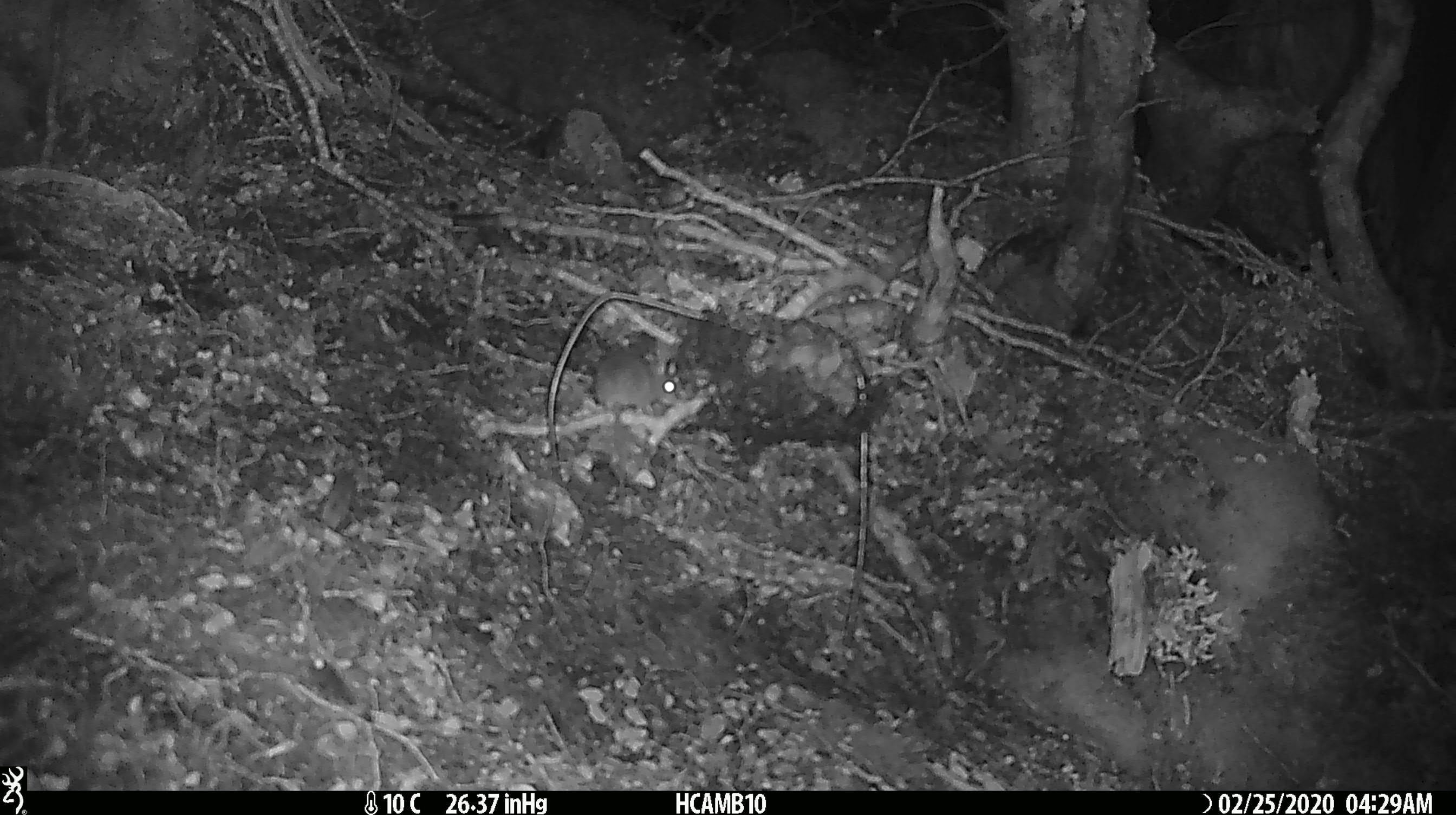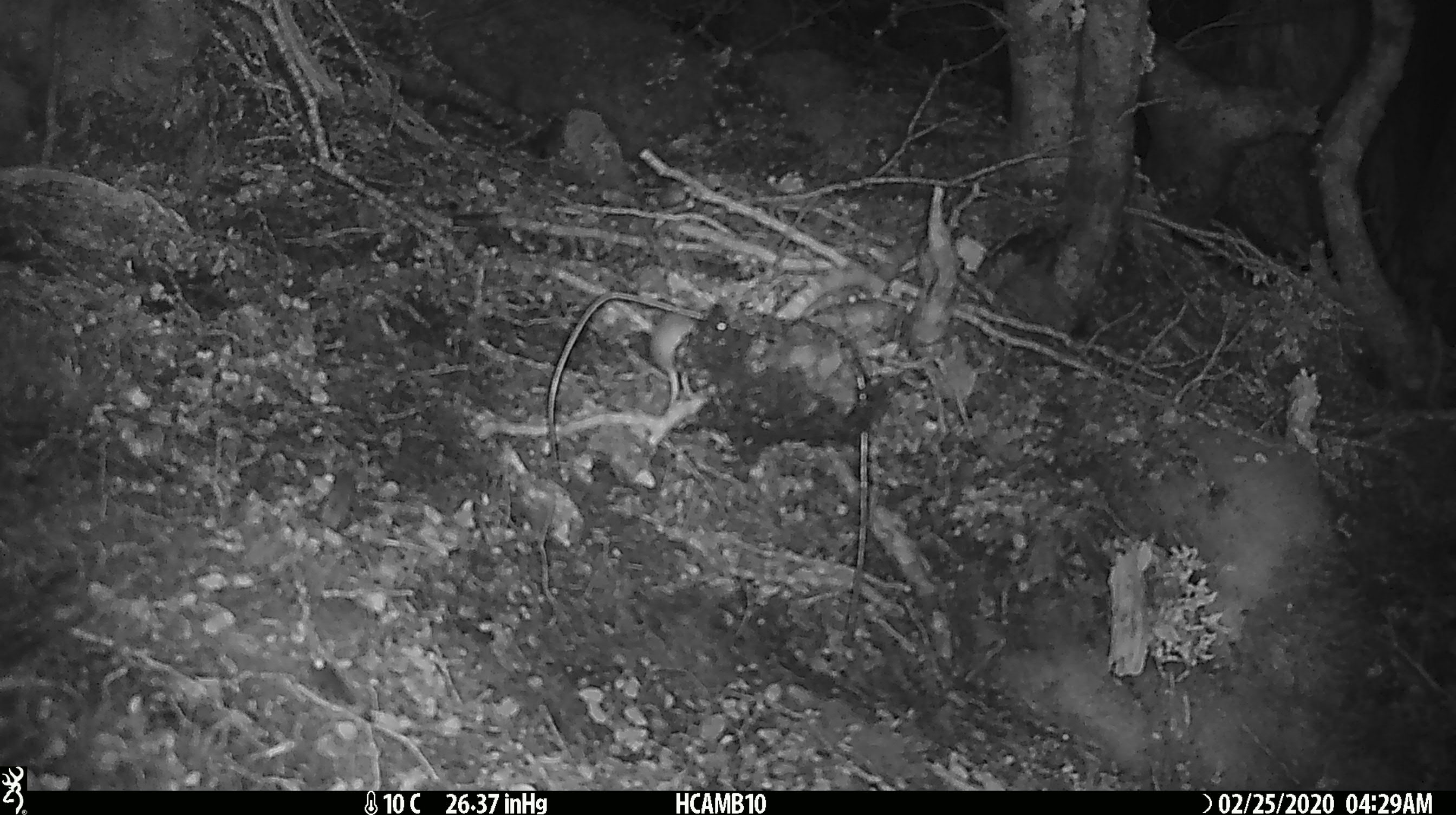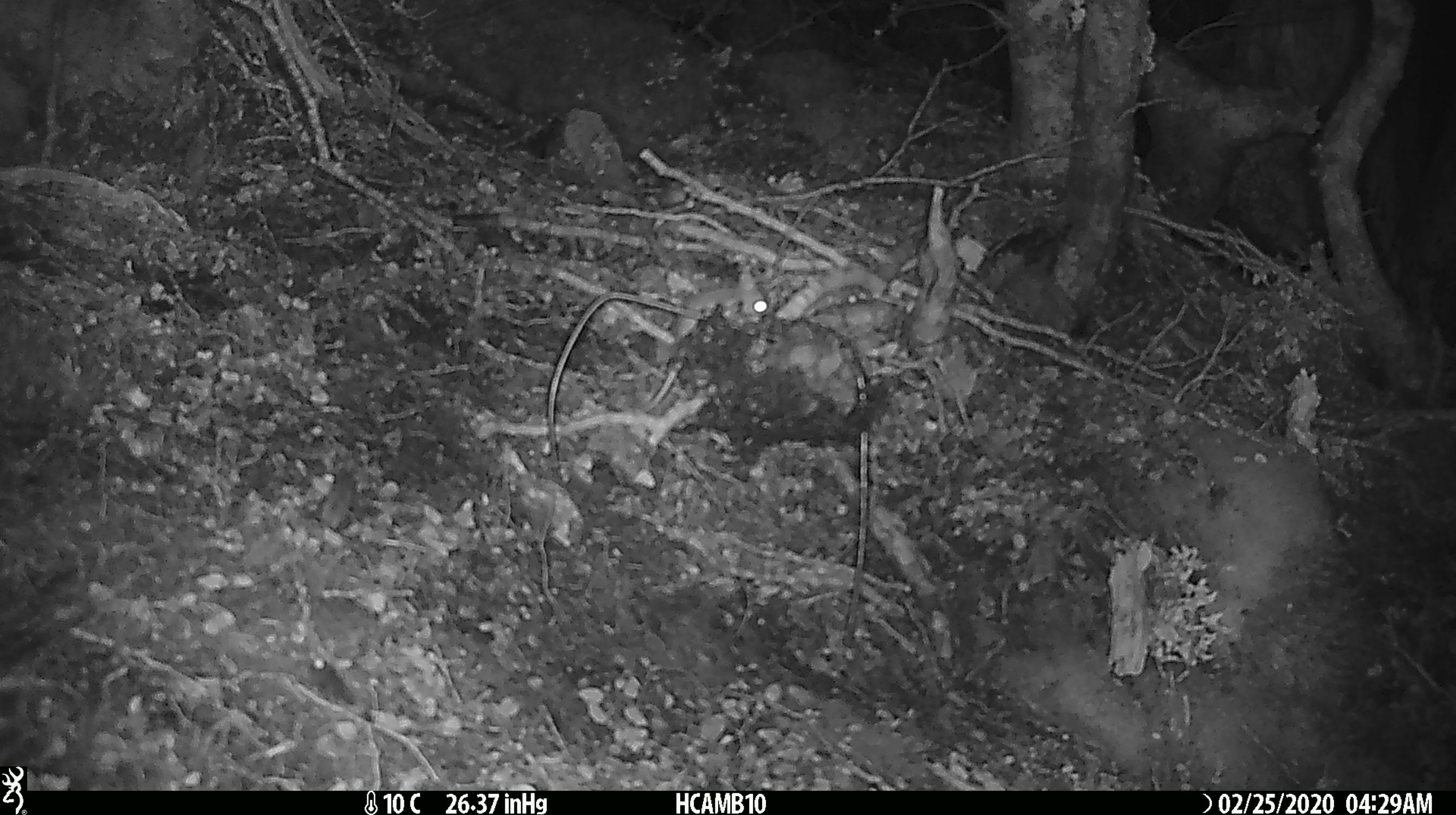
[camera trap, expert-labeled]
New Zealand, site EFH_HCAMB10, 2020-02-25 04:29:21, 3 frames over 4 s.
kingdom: Animalia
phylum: Chordata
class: Mammalia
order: Rodentia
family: Muridae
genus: Mus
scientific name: Mus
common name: mouse